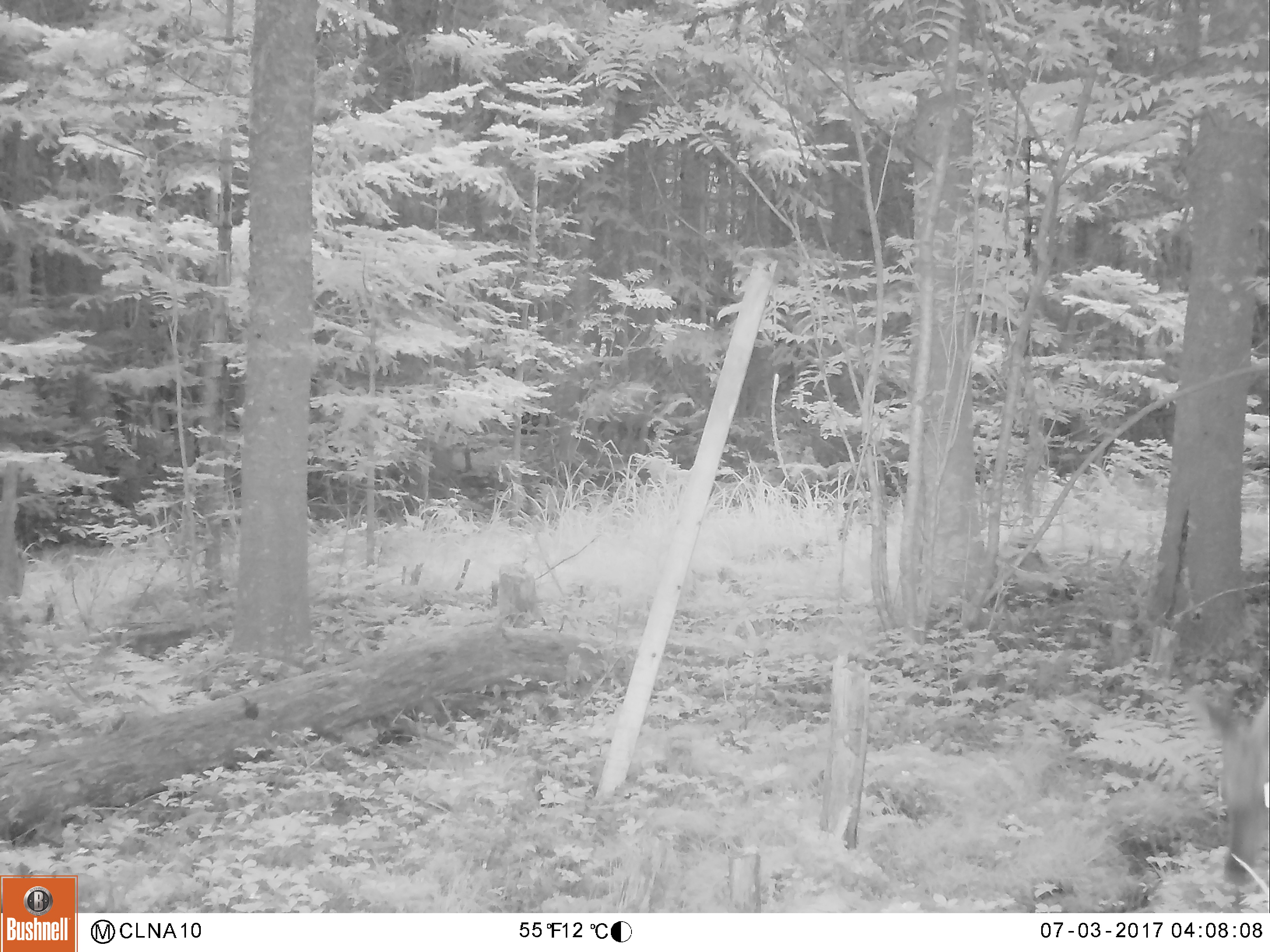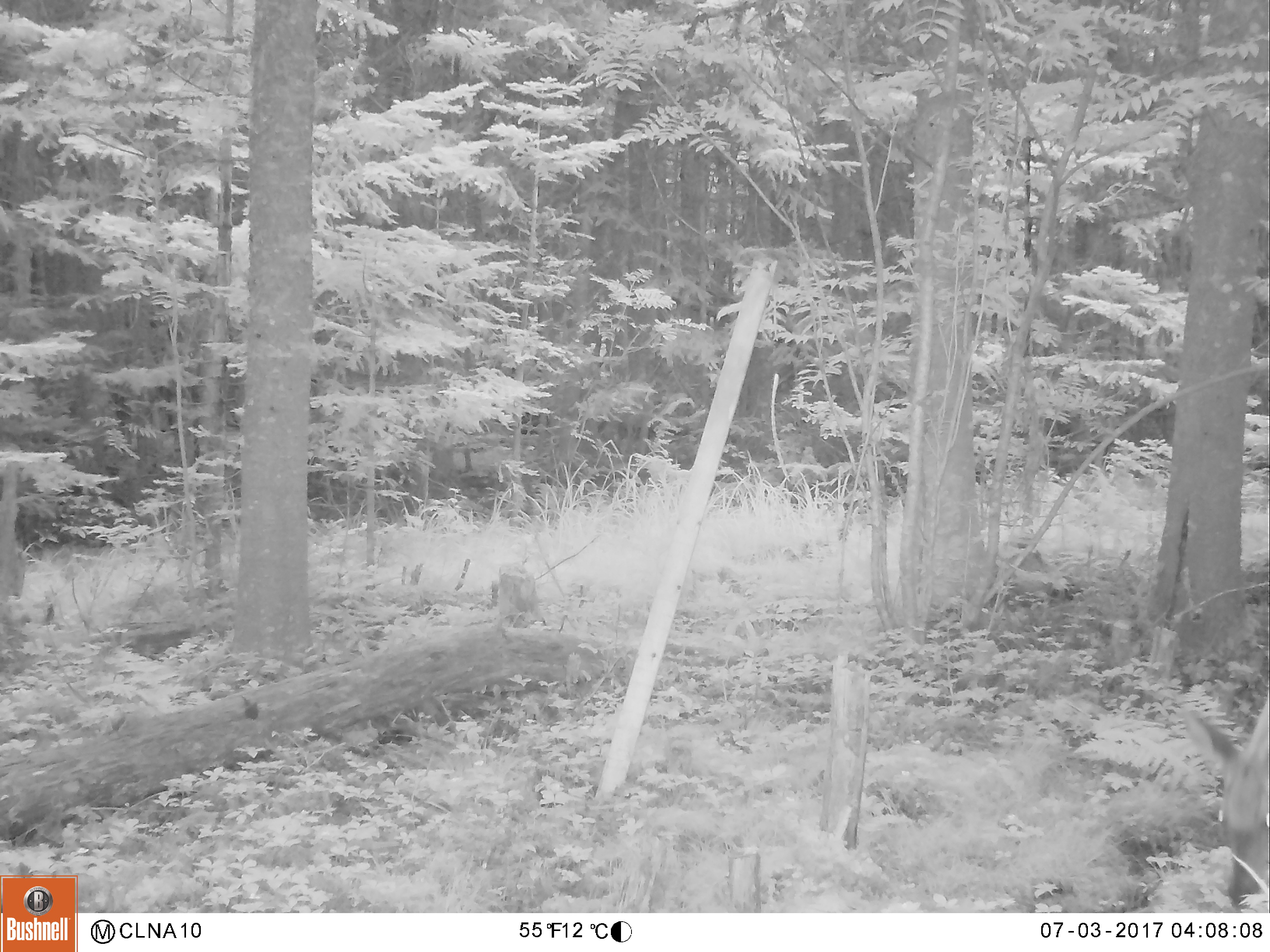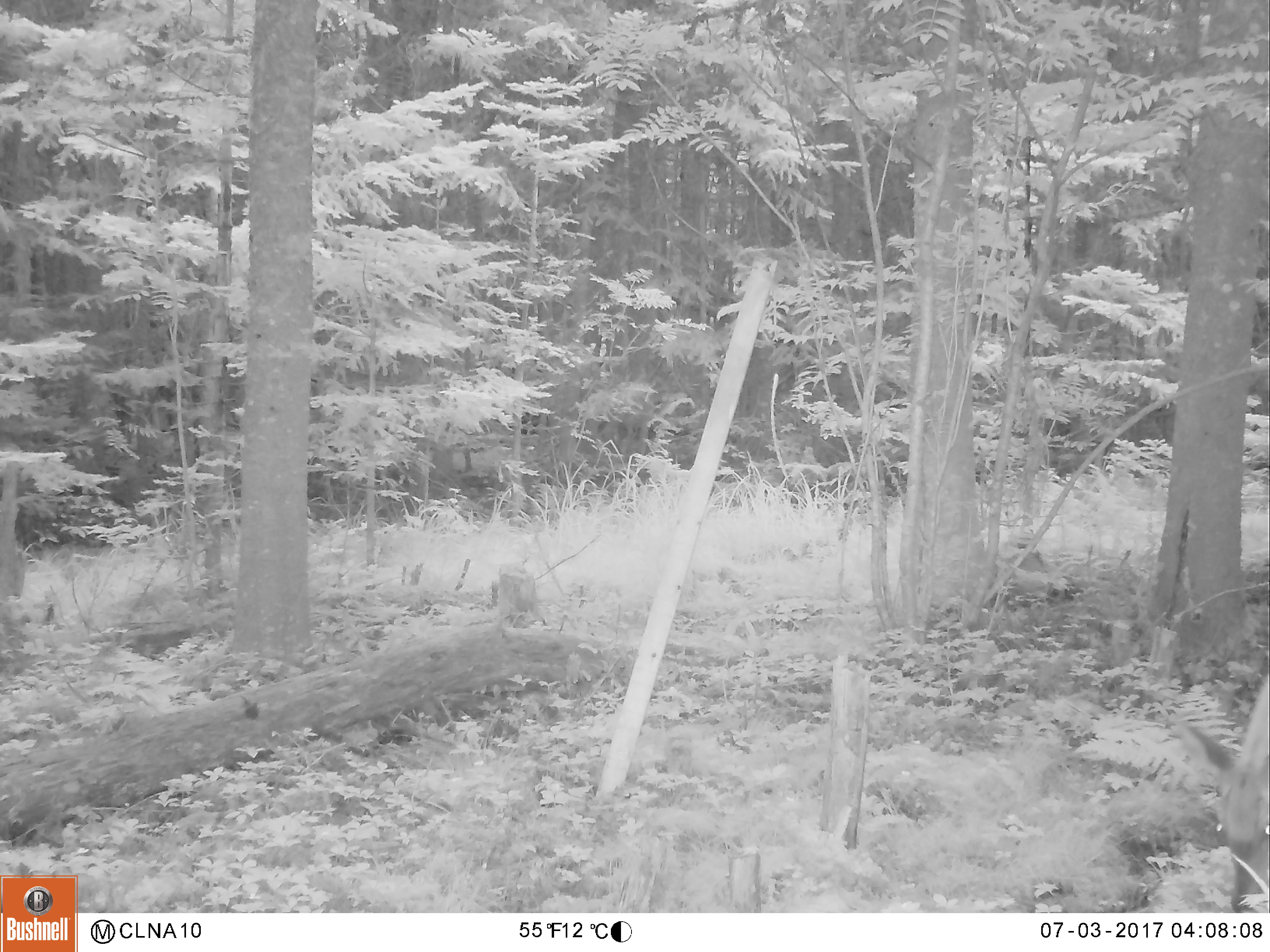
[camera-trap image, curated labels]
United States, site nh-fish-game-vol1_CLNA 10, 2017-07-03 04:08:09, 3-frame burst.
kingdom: Animalia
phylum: Chordata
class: Mammalia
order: Artiodactyla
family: Cervidae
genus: Odocoileus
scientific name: Odocoileus virginianus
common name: white-tailed deer